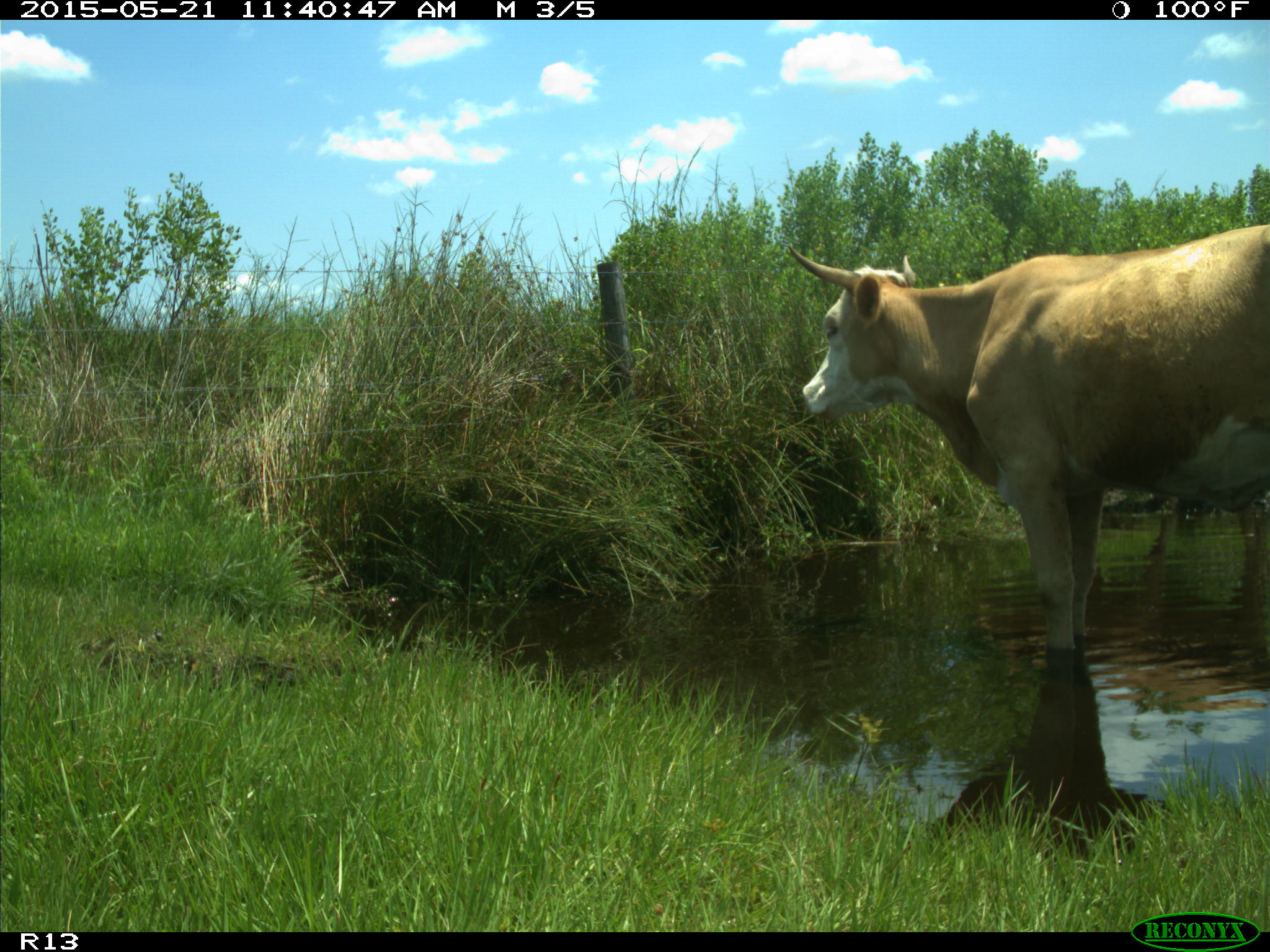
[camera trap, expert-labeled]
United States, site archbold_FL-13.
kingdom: Animalia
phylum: Chordata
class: Mammalia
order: Artiodactyla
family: Bovidae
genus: Bos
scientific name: Bos taurus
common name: domestic cow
Bos taurus (domestic cow).